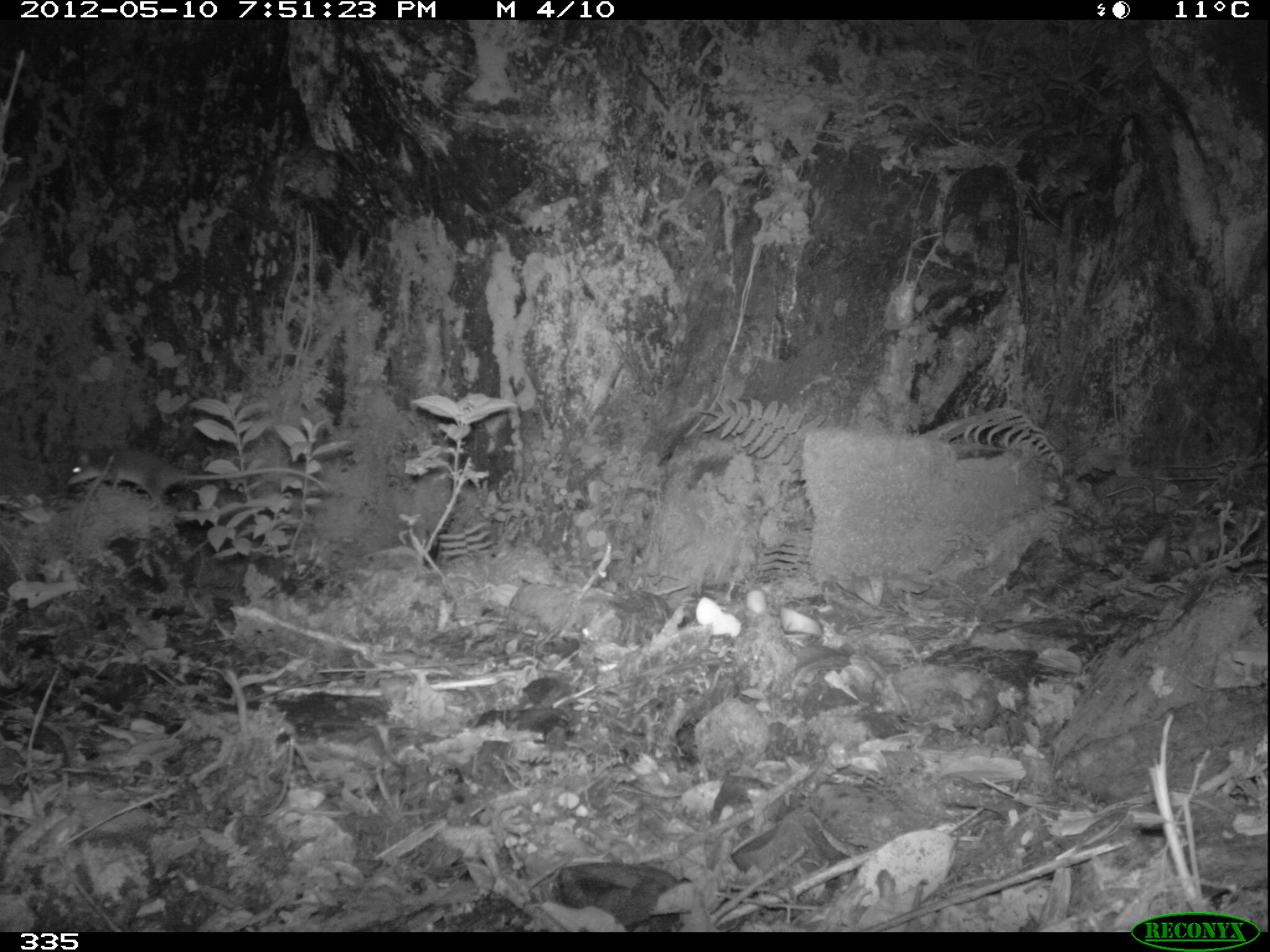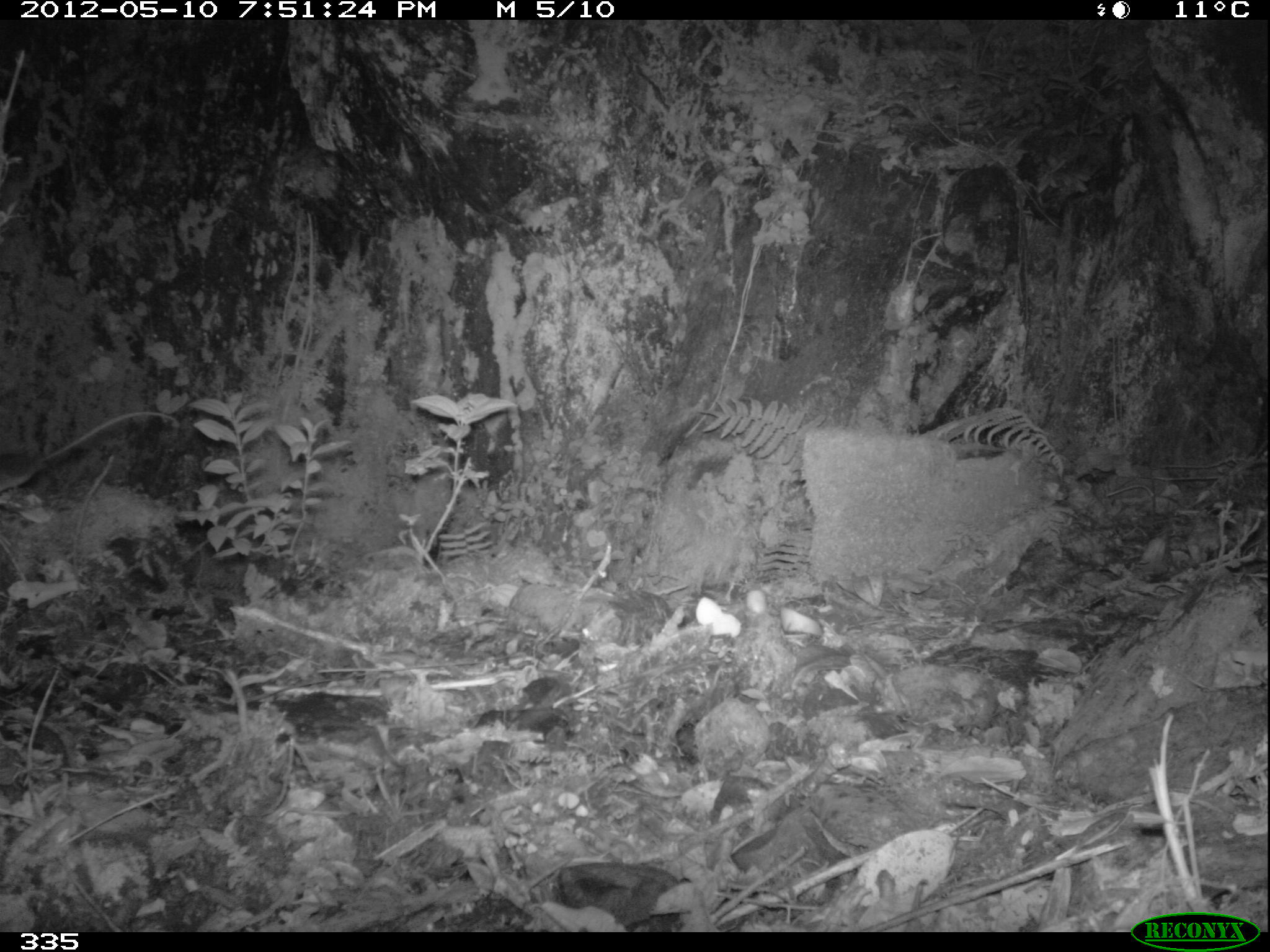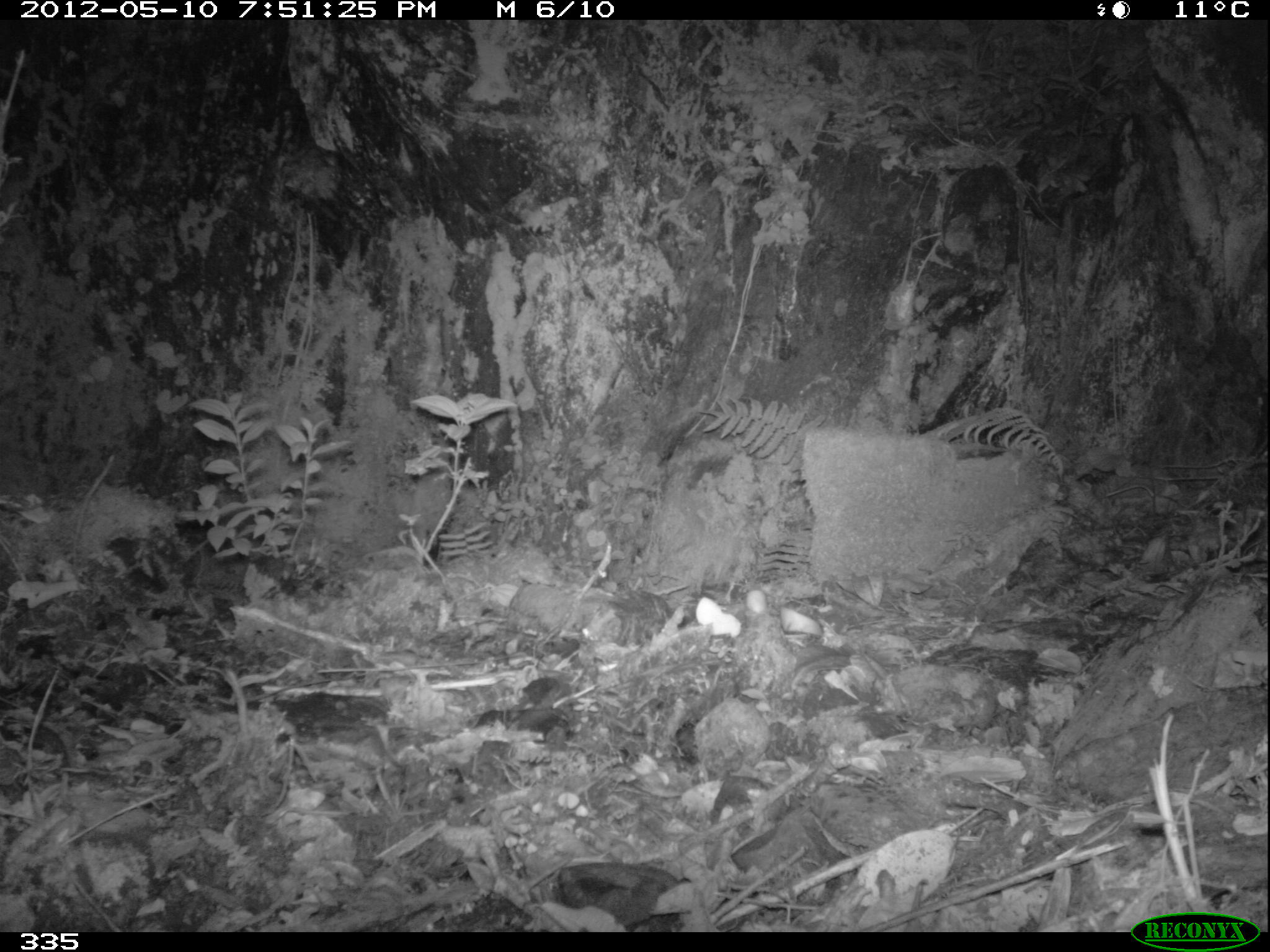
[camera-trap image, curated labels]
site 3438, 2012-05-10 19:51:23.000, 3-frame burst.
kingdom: Animalia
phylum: Chordata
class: Mammalia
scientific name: Mammalia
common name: mammals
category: unknown mammal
Unknown mammal (mammals) (Mammalia).